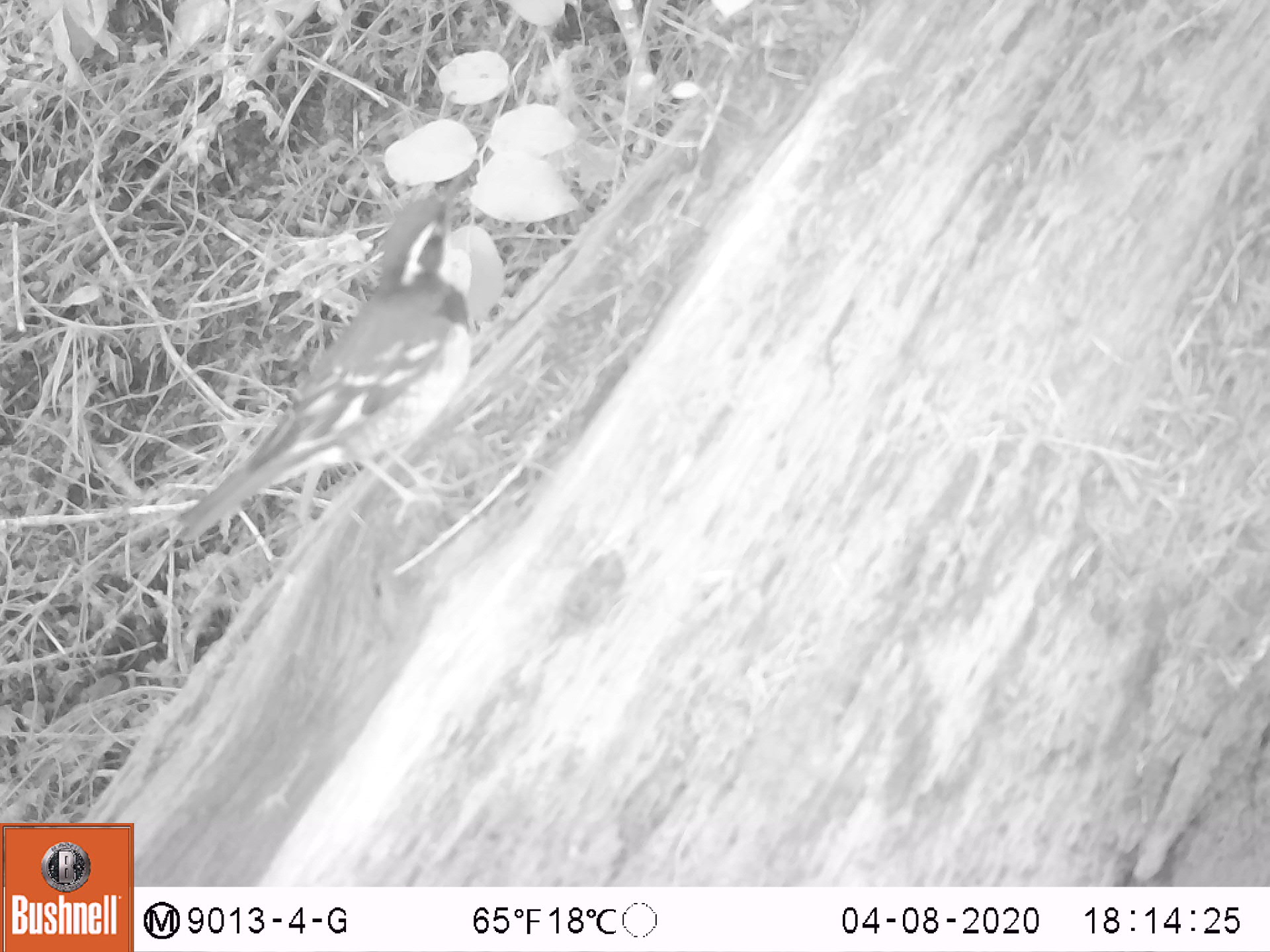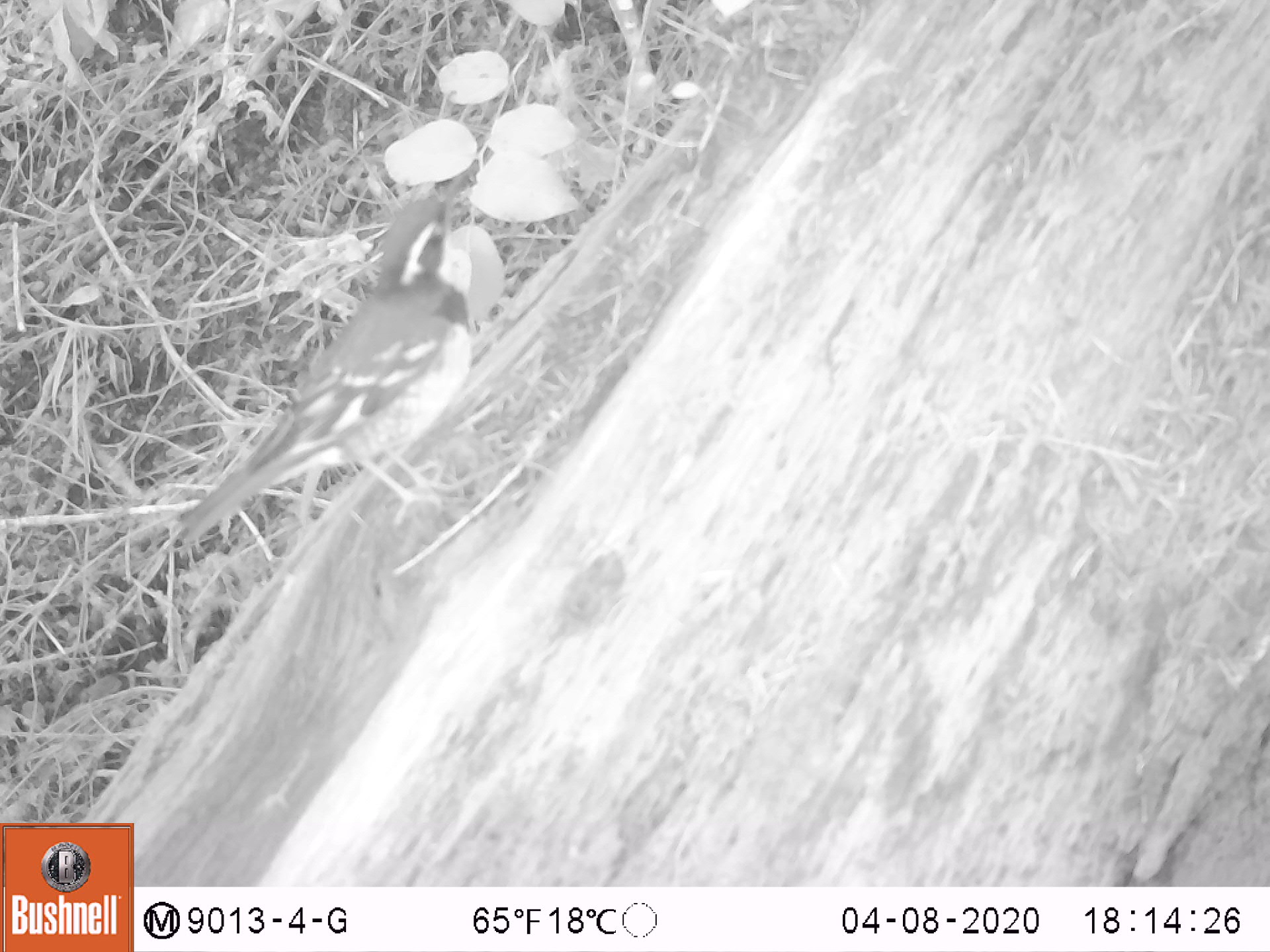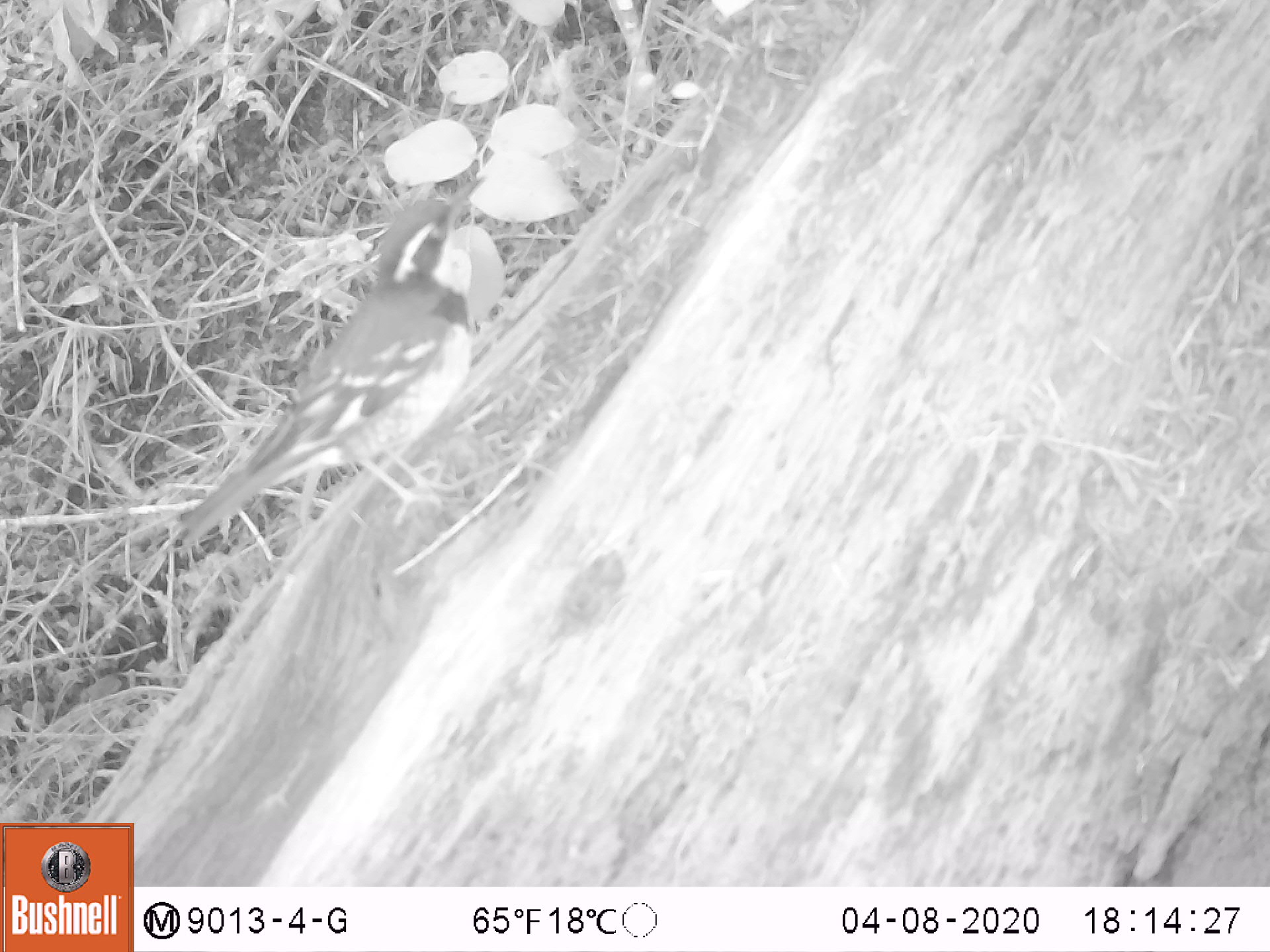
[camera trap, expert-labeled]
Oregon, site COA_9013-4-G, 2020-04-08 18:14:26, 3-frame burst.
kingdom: Animalia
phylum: Chordata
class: Aves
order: Passeriformes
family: Turdidae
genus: Ixoreus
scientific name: Ixoreus naevius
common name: varied thrush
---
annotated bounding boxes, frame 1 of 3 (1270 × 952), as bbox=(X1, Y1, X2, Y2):
varied thrush: bbox=(170, 182, 471, 539)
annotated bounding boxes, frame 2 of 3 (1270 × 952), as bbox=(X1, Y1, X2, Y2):
varied thrush: bbox=(170, 170, 480, 539)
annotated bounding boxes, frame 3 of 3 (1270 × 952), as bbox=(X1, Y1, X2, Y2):
varied thrush: bbox=(167, 170, 480, 538)